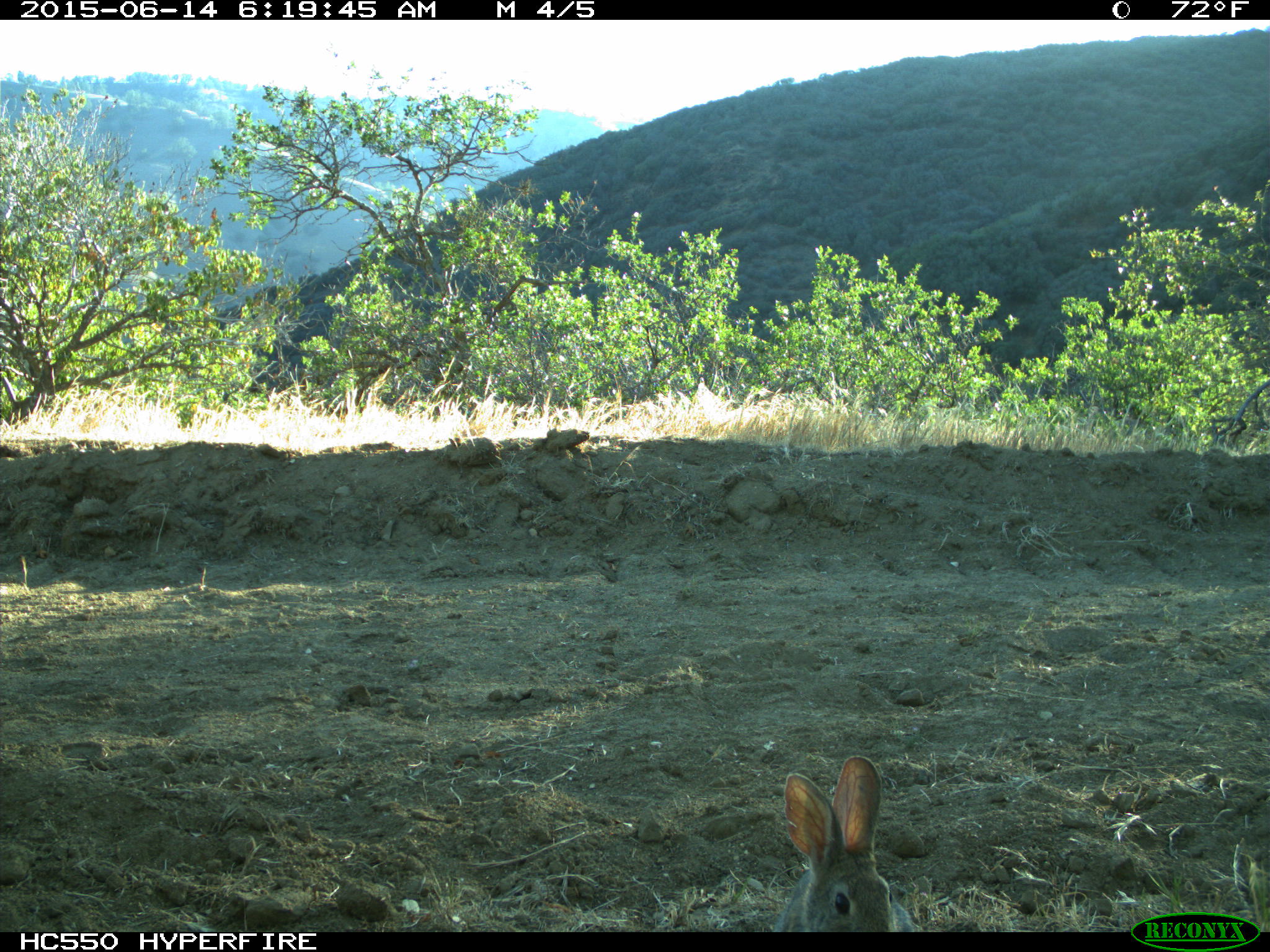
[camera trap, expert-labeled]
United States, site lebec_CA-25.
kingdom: Animalia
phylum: Chordata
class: Mammalia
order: Lagomorpha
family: Leporidae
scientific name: Leporidae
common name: rabbits and hares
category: unidentified rabbit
Unidentified rabbit (rabbits and hares) (Leporidae).